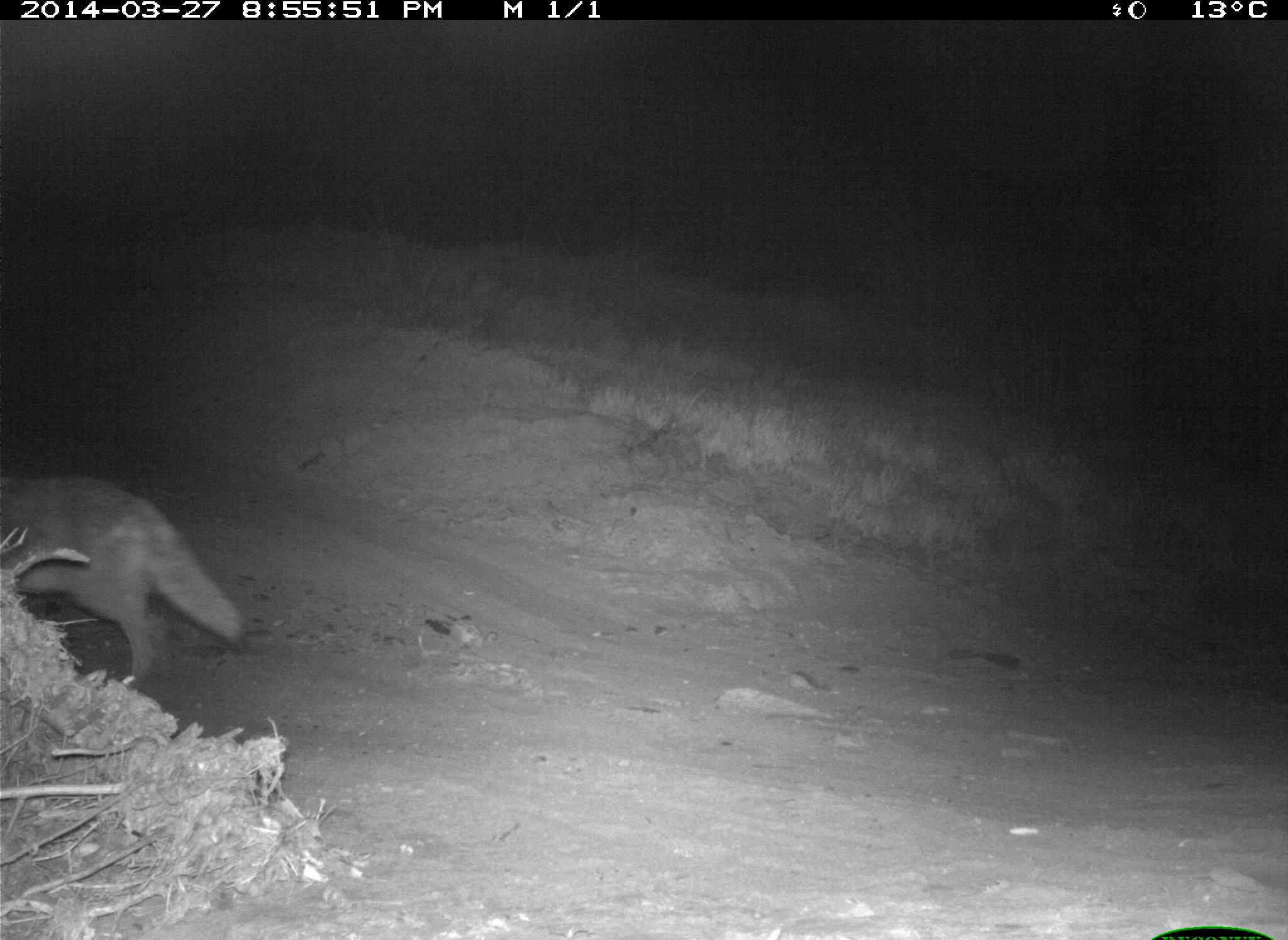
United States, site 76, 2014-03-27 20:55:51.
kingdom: Animalia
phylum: Chordata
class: Mammalia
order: Carnivora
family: Canidae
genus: Canis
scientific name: Canis latrans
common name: coyote